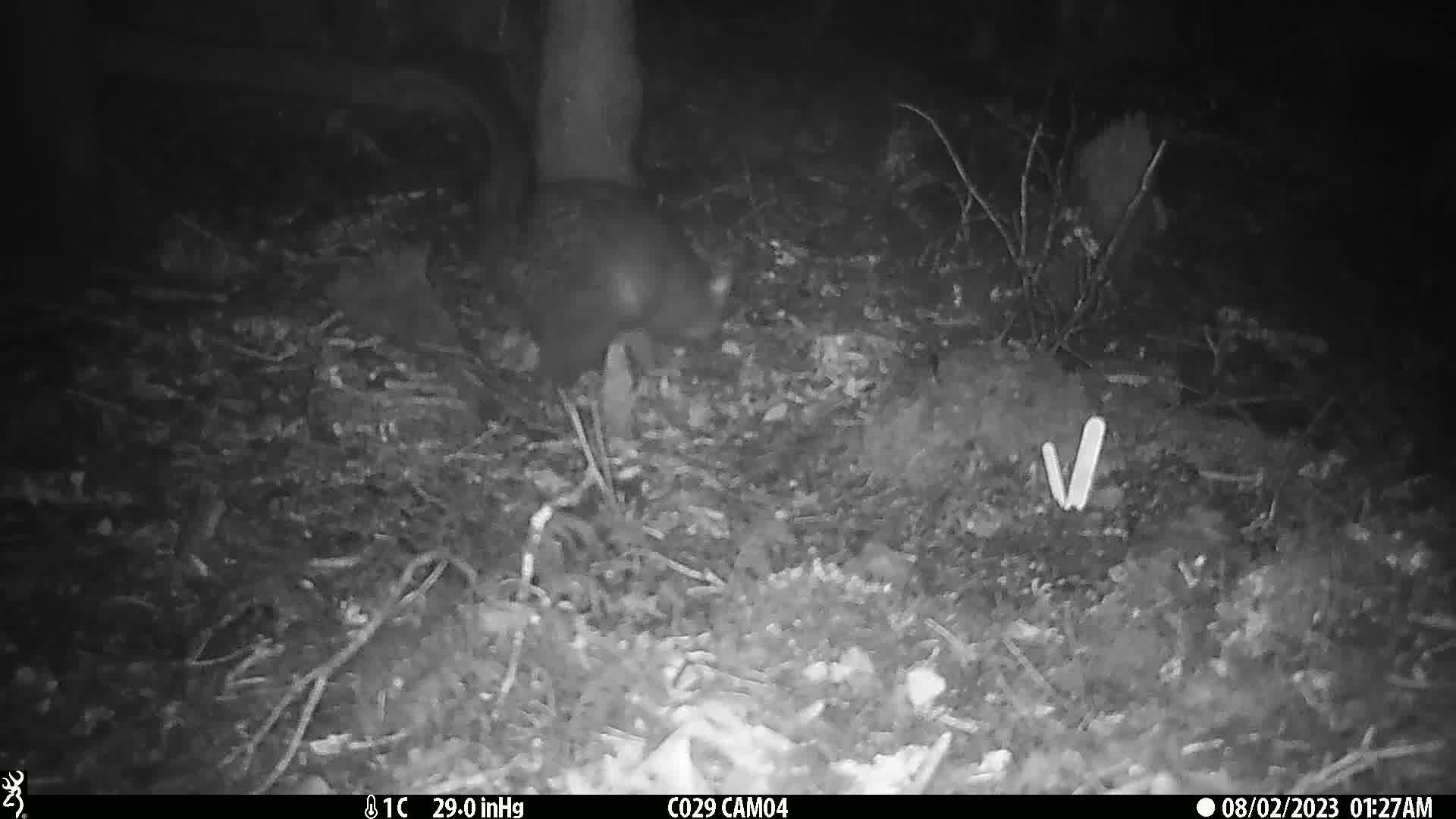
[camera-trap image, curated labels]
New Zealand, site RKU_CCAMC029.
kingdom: Animalia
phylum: Chordata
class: Mammalia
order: Diprotodontia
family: Phalangeridae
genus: Trichosurus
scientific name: Trichosurus vulpecula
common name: common brushtail possum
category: possum